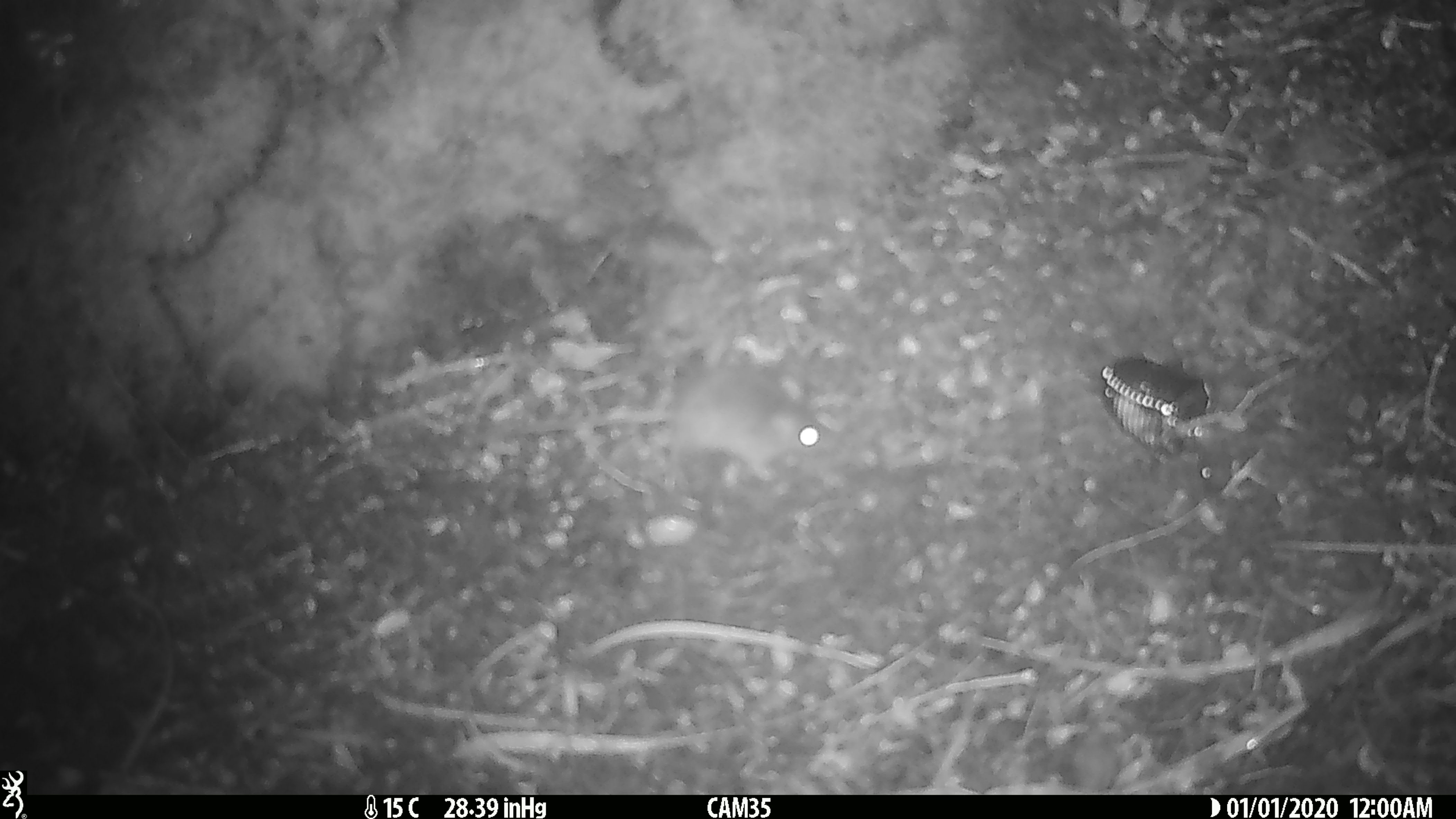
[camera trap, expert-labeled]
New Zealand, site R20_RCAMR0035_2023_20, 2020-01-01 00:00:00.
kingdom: Animalia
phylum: Chordata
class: Mammalia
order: Rodentia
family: Muridae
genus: Mus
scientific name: Mus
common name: mouse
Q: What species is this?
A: Mouse (Mus).